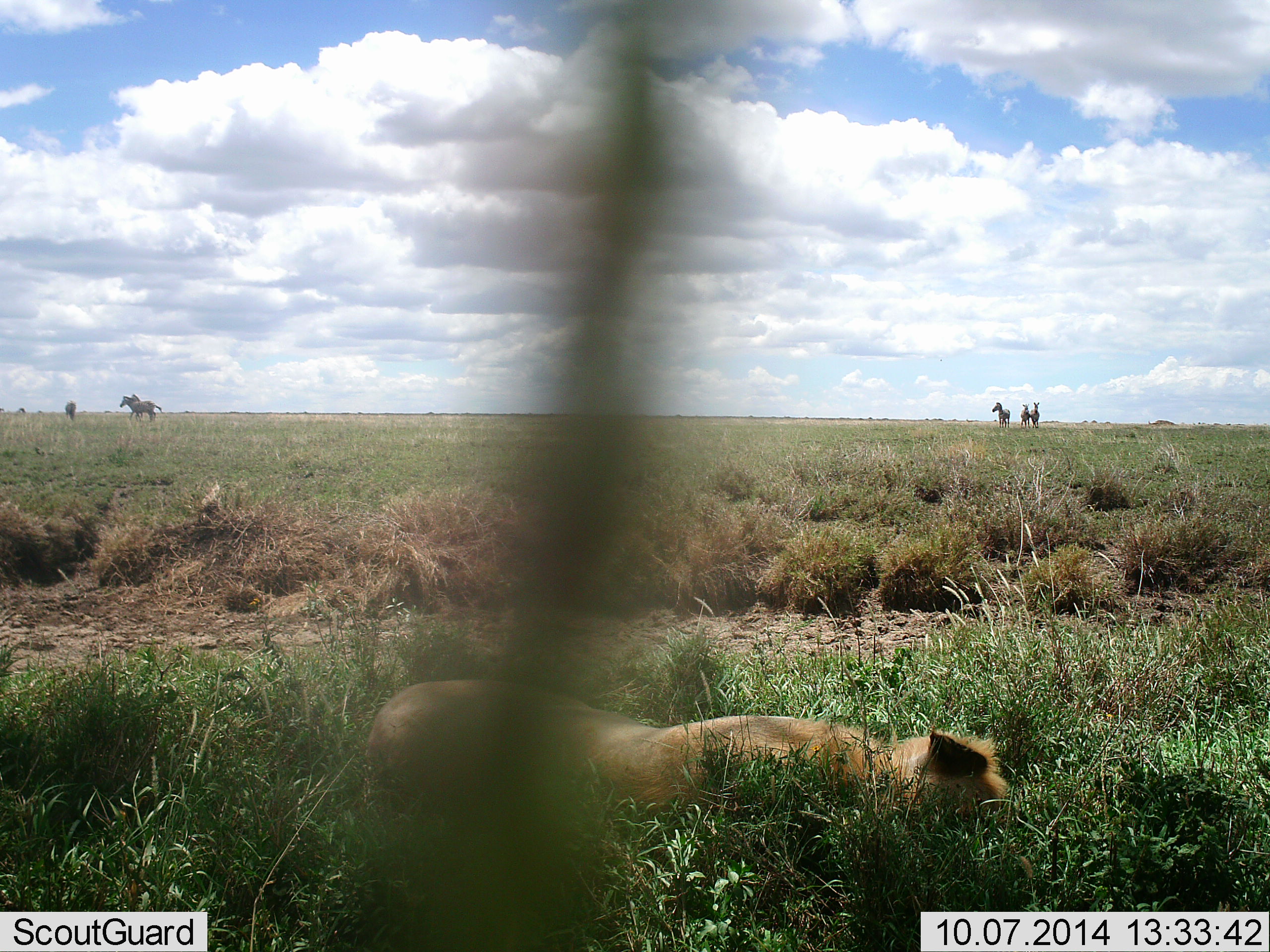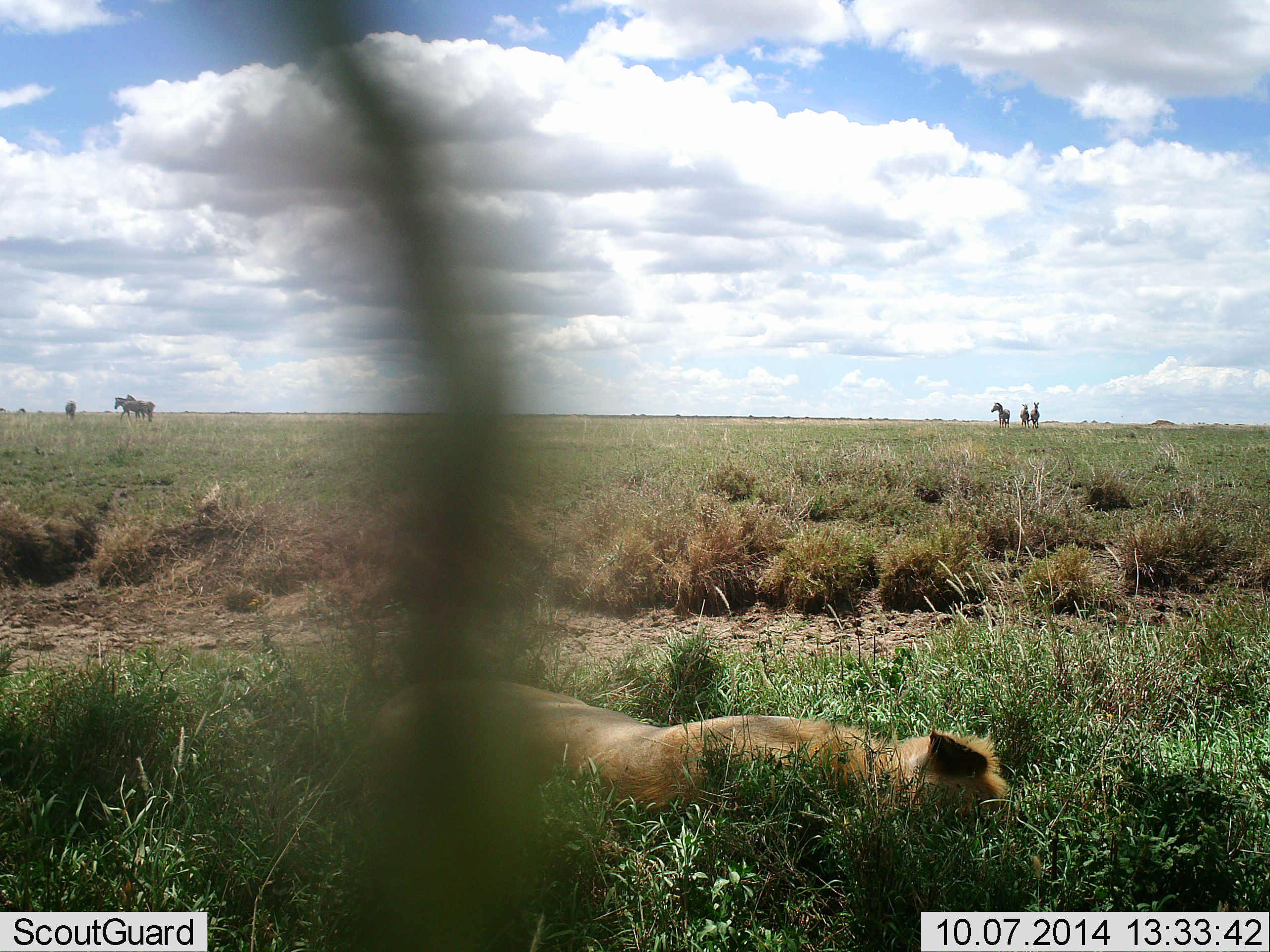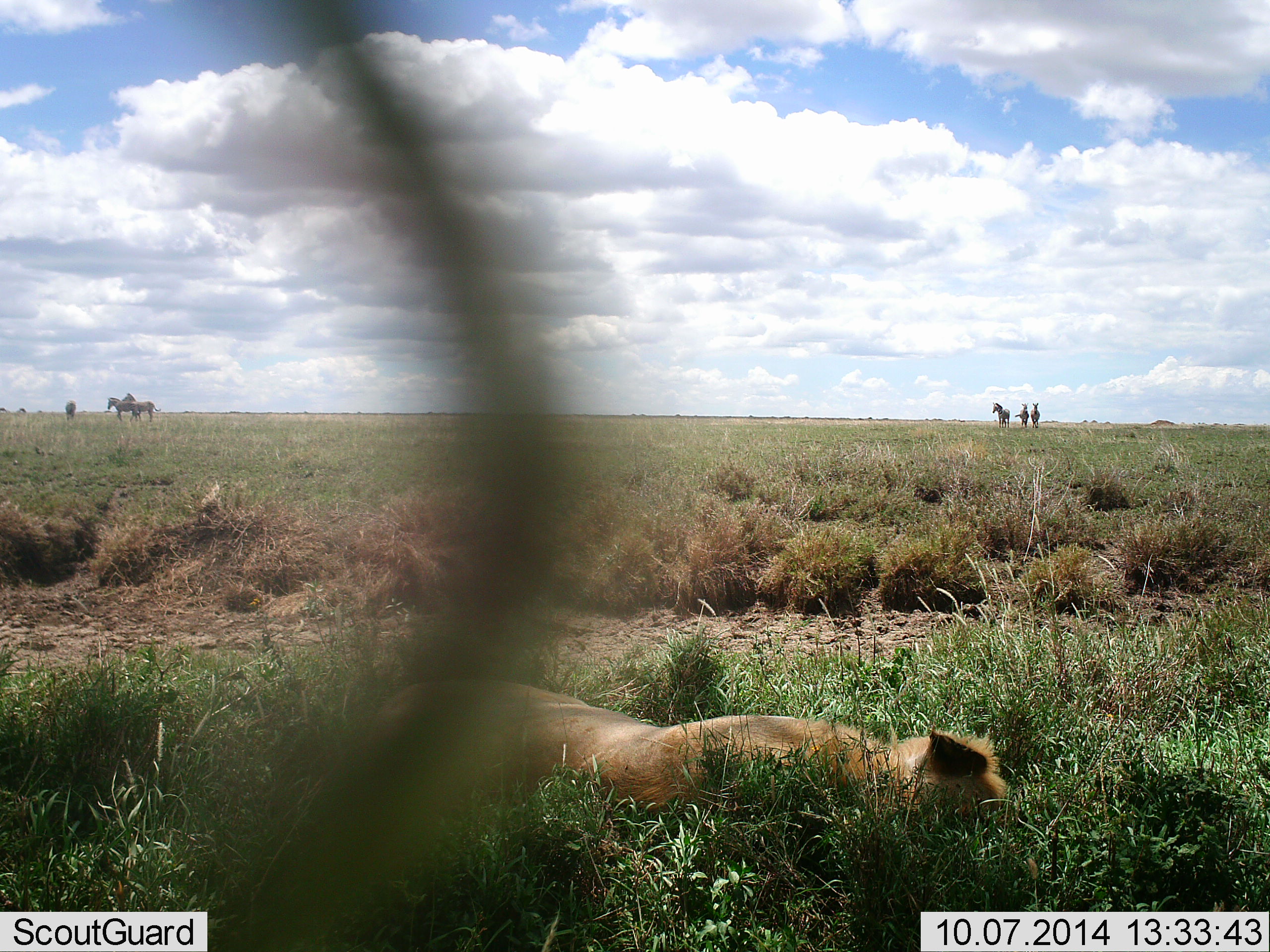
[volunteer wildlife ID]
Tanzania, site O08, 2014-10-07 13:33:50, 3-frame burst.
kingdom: Animalia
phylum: Chordata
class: Mammalia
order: Carnivora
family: Felidae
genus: Panthera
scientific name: Panthera leo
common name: lion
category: lionfemale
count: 1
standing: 0%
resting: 100%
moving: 0%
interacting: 0%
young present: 0%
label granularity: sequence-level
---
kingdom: Animalia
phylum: Chordata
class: Mammalia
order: Perissodactyla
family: Equidae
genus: Equus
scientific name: Equus quagga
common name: plains zebra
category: zebra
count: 6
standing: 100%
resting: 0%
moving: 70%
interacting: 0%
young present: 0%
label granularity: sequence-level